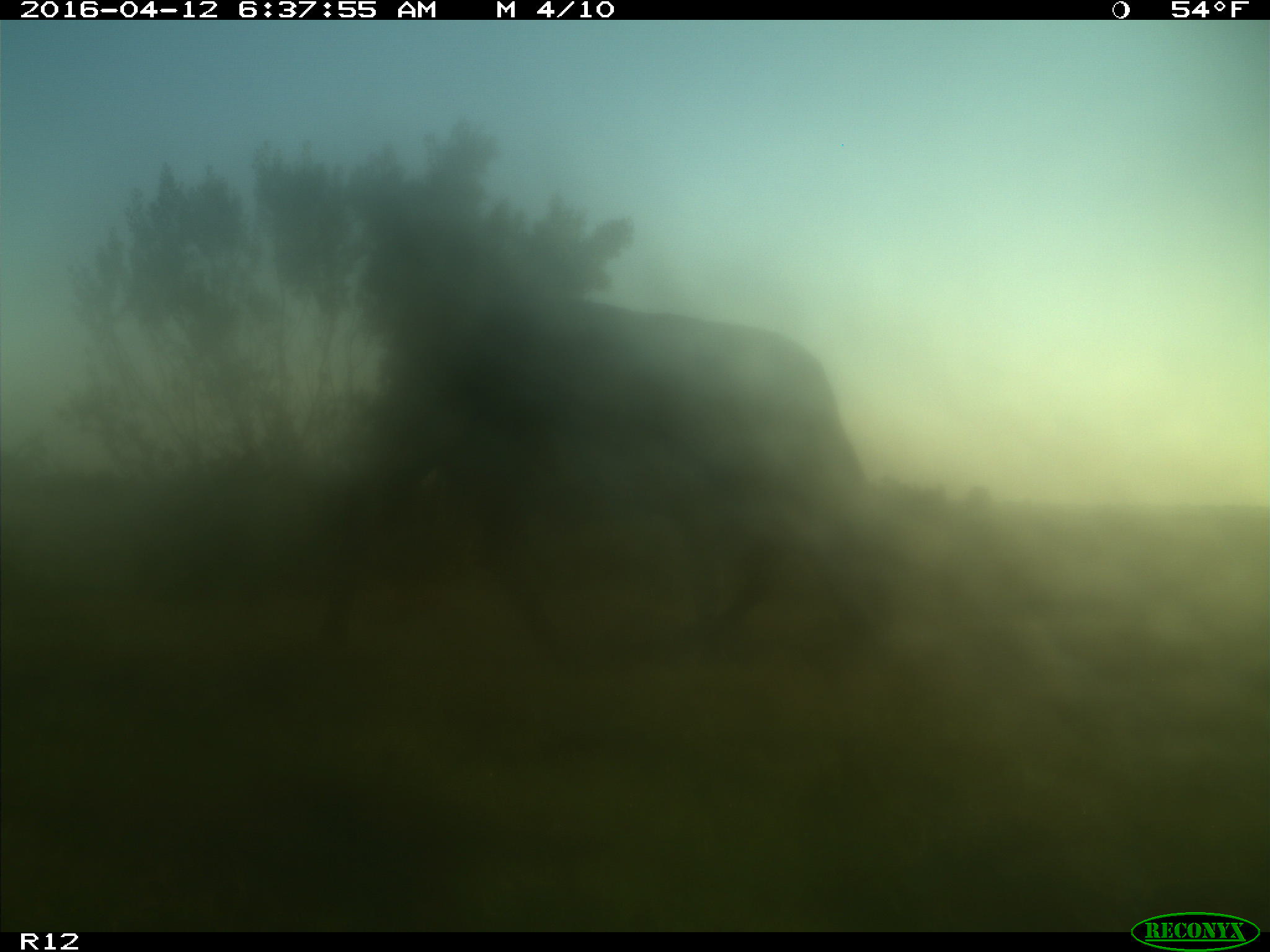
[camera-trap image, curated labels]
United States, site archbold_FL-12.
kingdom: Animalia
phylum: Chordata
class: Mammalia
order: Artiodactyla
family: Bovidae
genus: Bos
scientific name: Bos taurus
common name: domestic cow